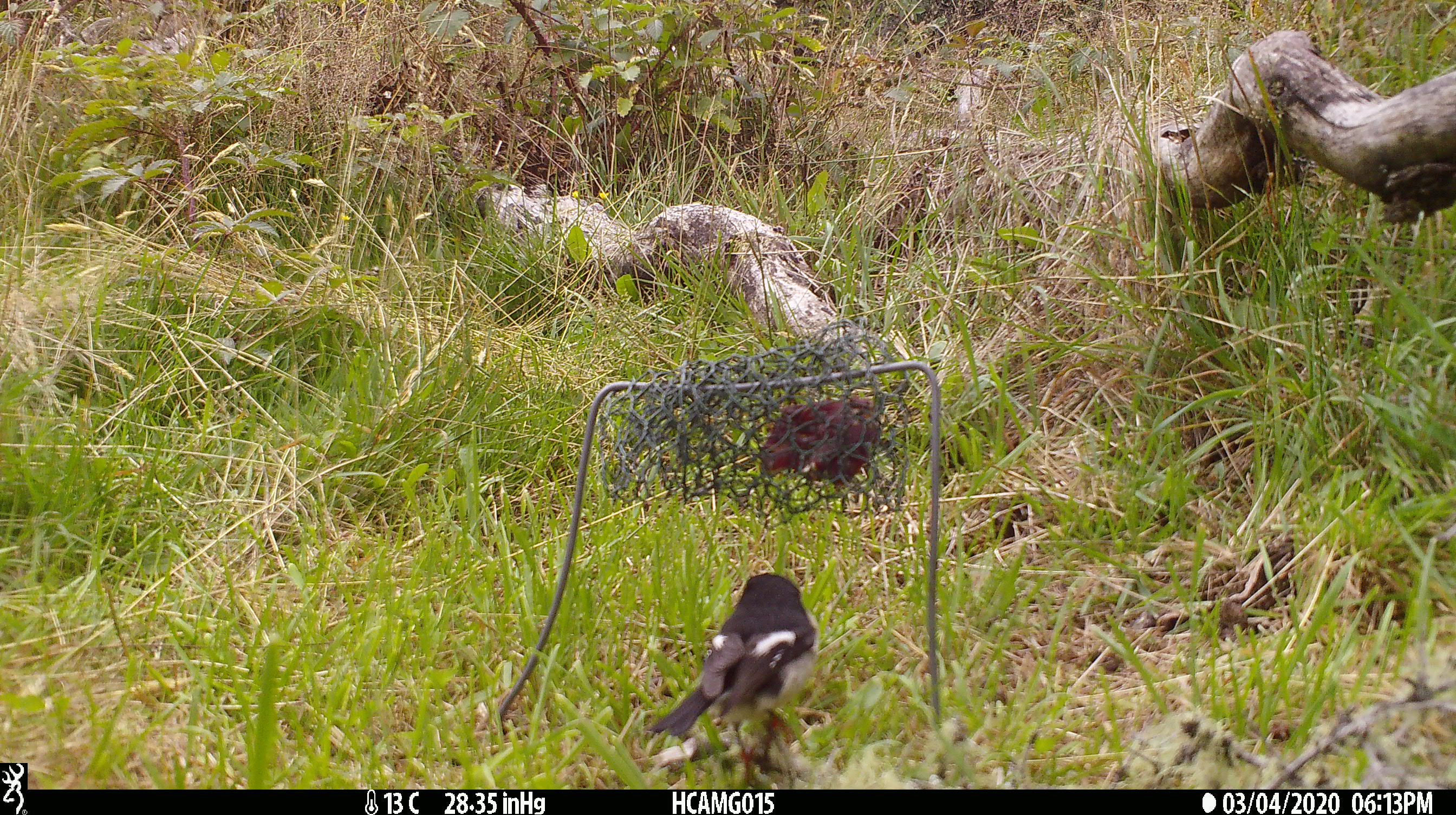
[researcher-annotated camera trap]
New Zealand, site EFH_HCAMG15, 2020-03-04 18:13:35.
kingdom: Animalia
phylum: Chordata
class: Aves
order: Passeriformes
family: Petroicidae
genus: Petroica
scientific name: Petroica macrocephala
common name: tomtit